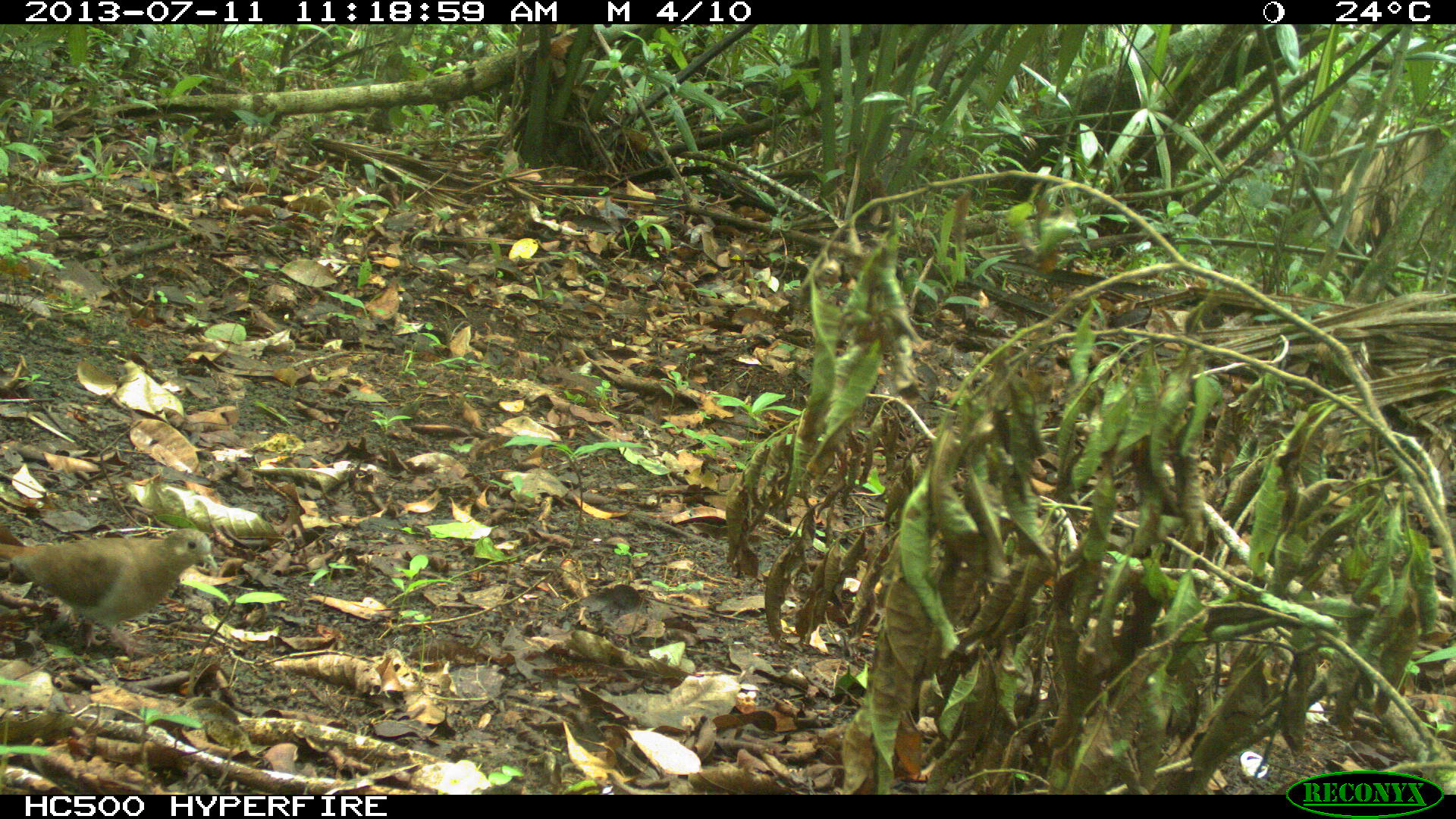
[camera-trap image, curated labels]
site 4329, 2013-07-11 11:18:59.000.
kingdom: Animalia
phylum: Chordata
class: Aves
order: Columbiformes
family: Columbidae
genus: Claravis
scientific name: Claravis pretiosa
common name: blue ground-dove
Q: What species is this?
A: Claravis pretiosa (blue ground-dove).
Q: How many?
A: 1.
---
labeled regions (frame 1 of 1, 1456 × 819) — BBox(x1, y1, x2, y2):
claravis pretiosa: BBox(0, 526, 218, 658)